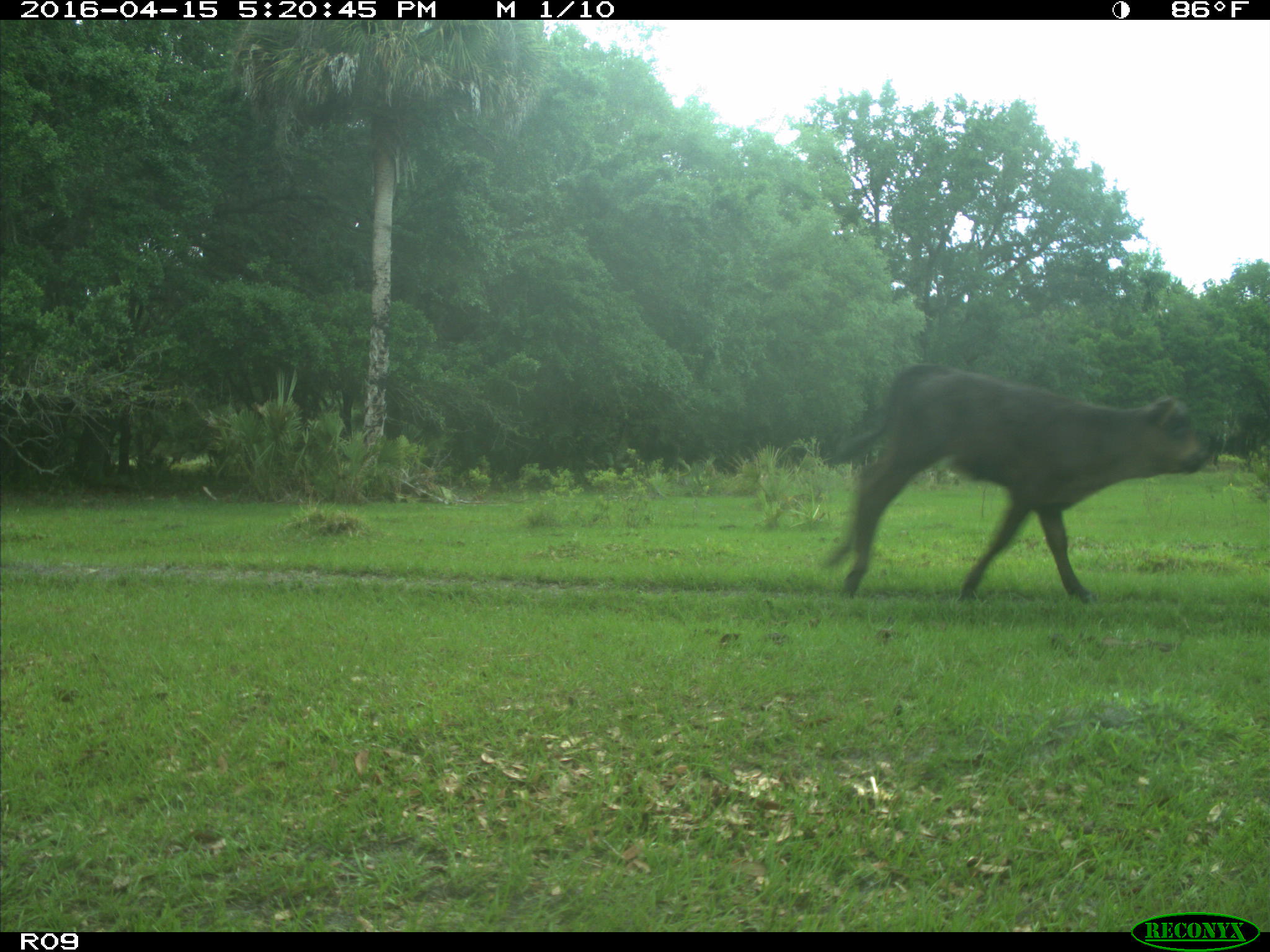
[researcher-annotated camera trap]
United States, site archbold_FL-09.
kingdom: Animalia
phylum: Chordata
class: Mammalia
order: Artiodactyla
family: Bovidae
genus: Bos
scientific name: Bos taurus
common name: domestic cow